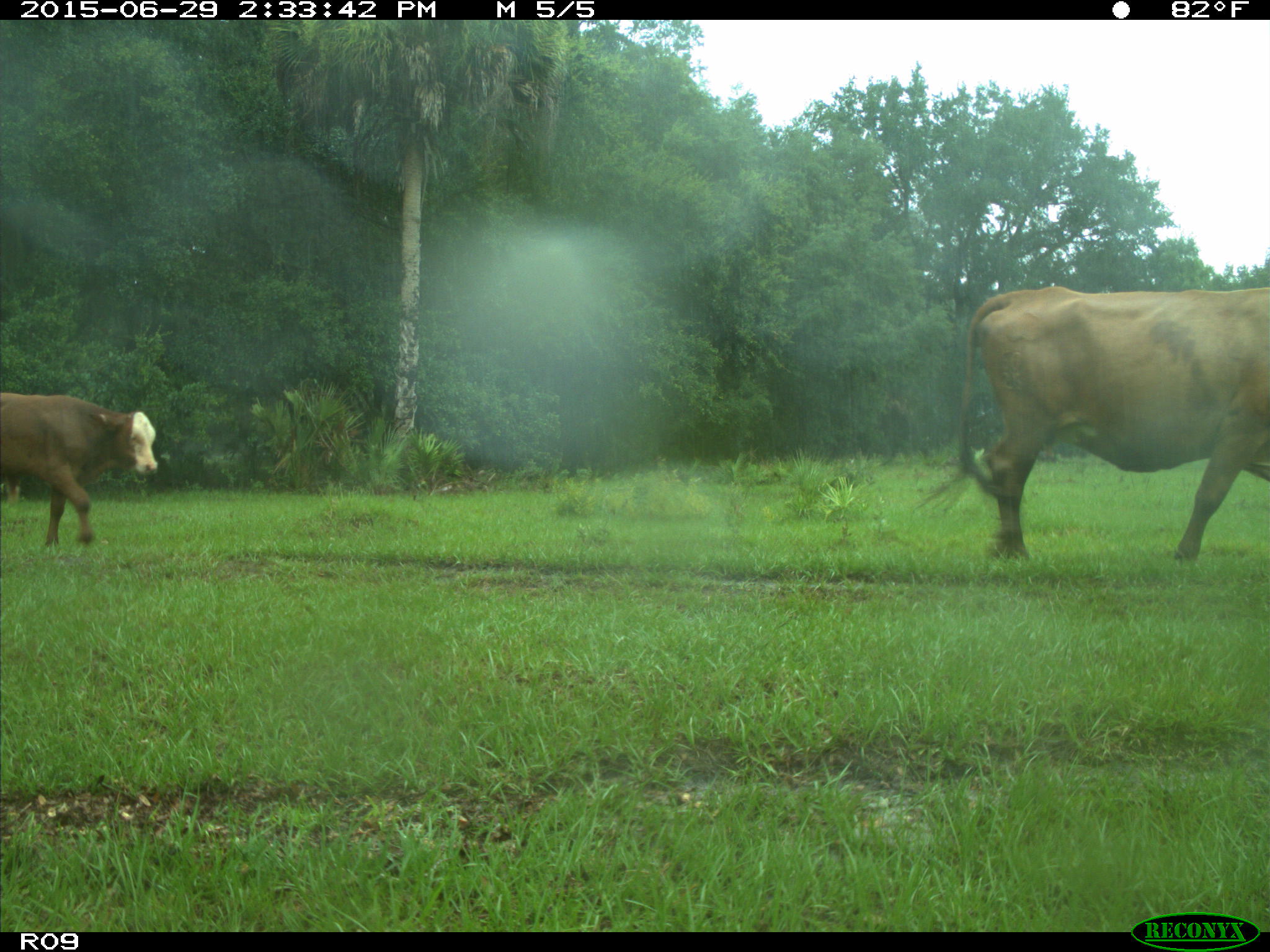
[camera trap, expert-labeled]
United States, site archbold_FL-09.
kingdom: Animalia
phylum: Chordata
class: Mammalia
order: Artiodactyla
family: Bovidae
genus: Bos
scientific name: Bos taurus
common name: domestic cow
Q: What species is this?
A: Bos taurus (domestic cow).